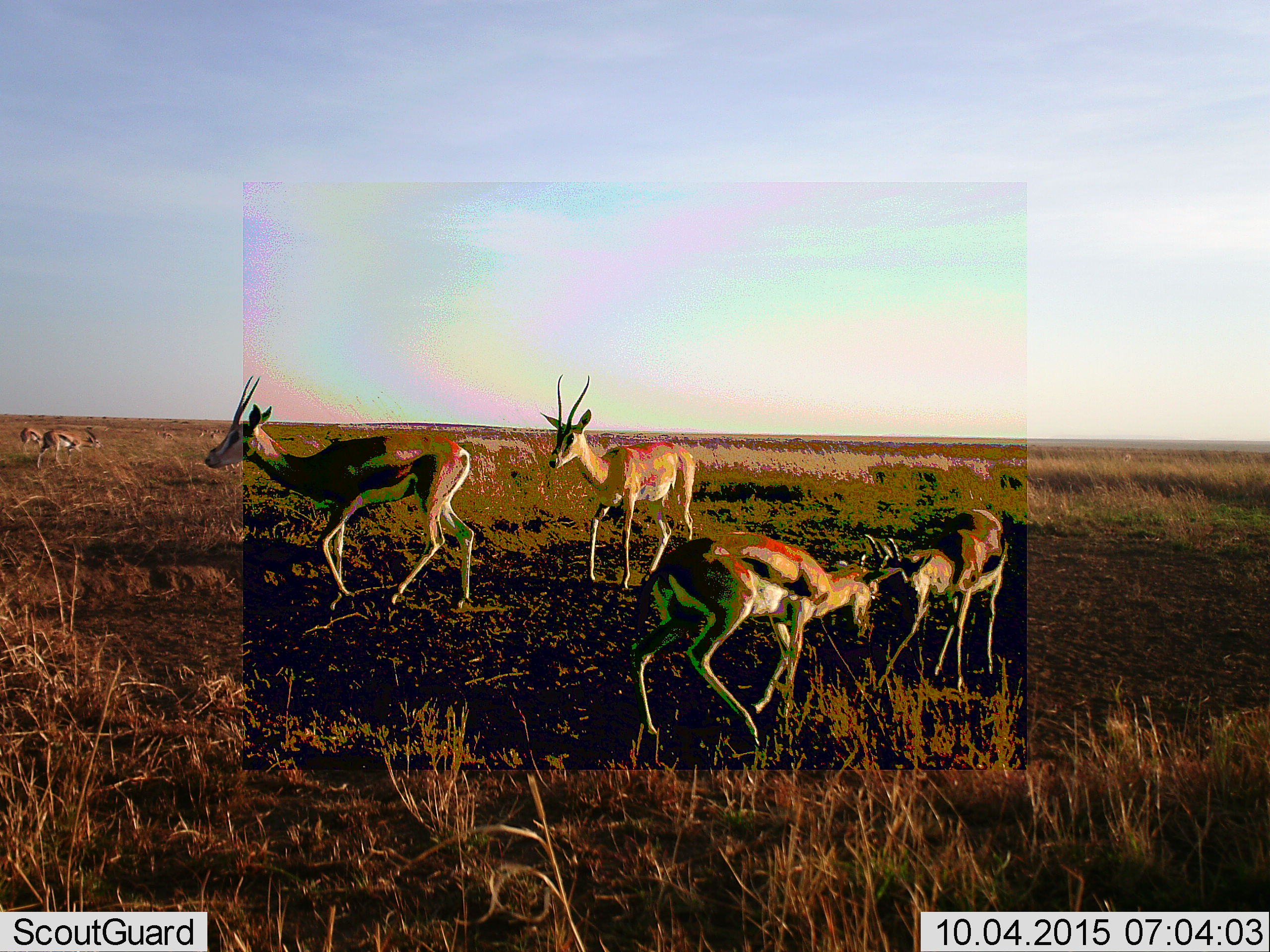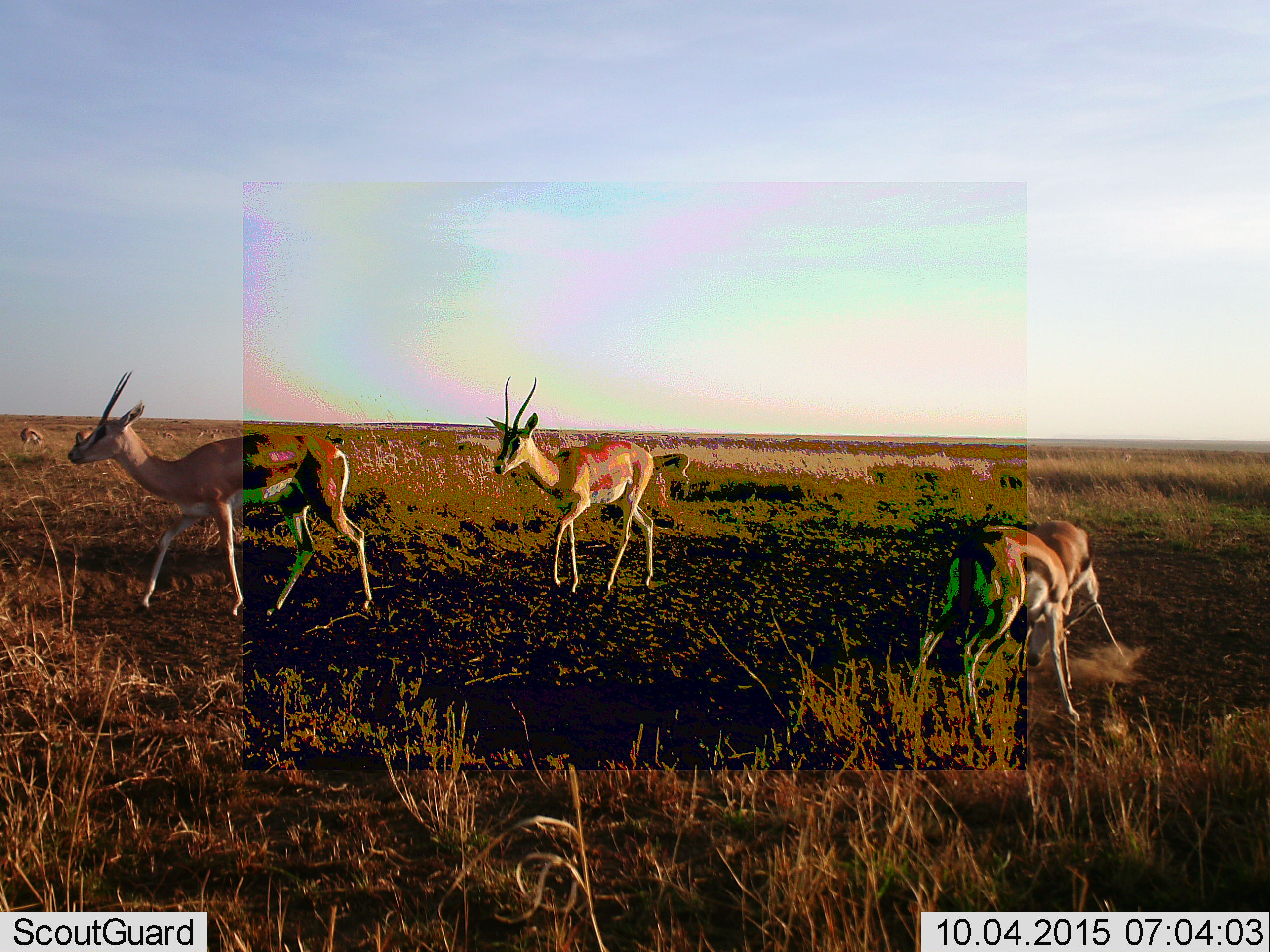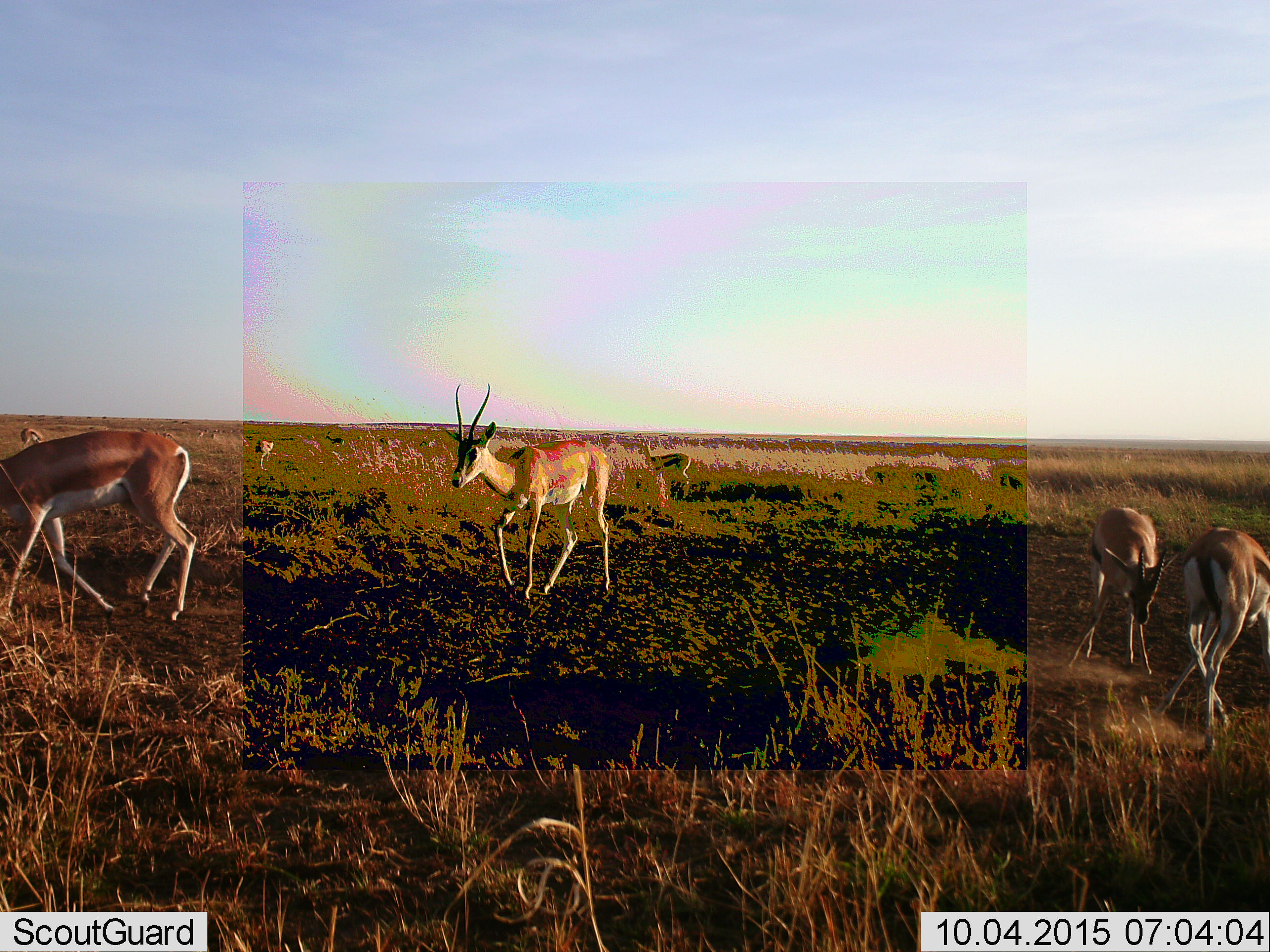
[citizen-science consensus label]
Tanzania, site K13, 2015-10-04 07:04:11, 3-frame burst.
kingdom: Animalia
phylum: Chordata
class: Mammalia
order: Artiodactyla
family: Bovidae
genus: Eudorcas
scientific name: Eudorcas thomsonii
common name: thomson's gazelle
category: gazellethomsons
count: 6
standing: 50%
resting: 0%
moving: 90%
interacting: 80%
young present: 0%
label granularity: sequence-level